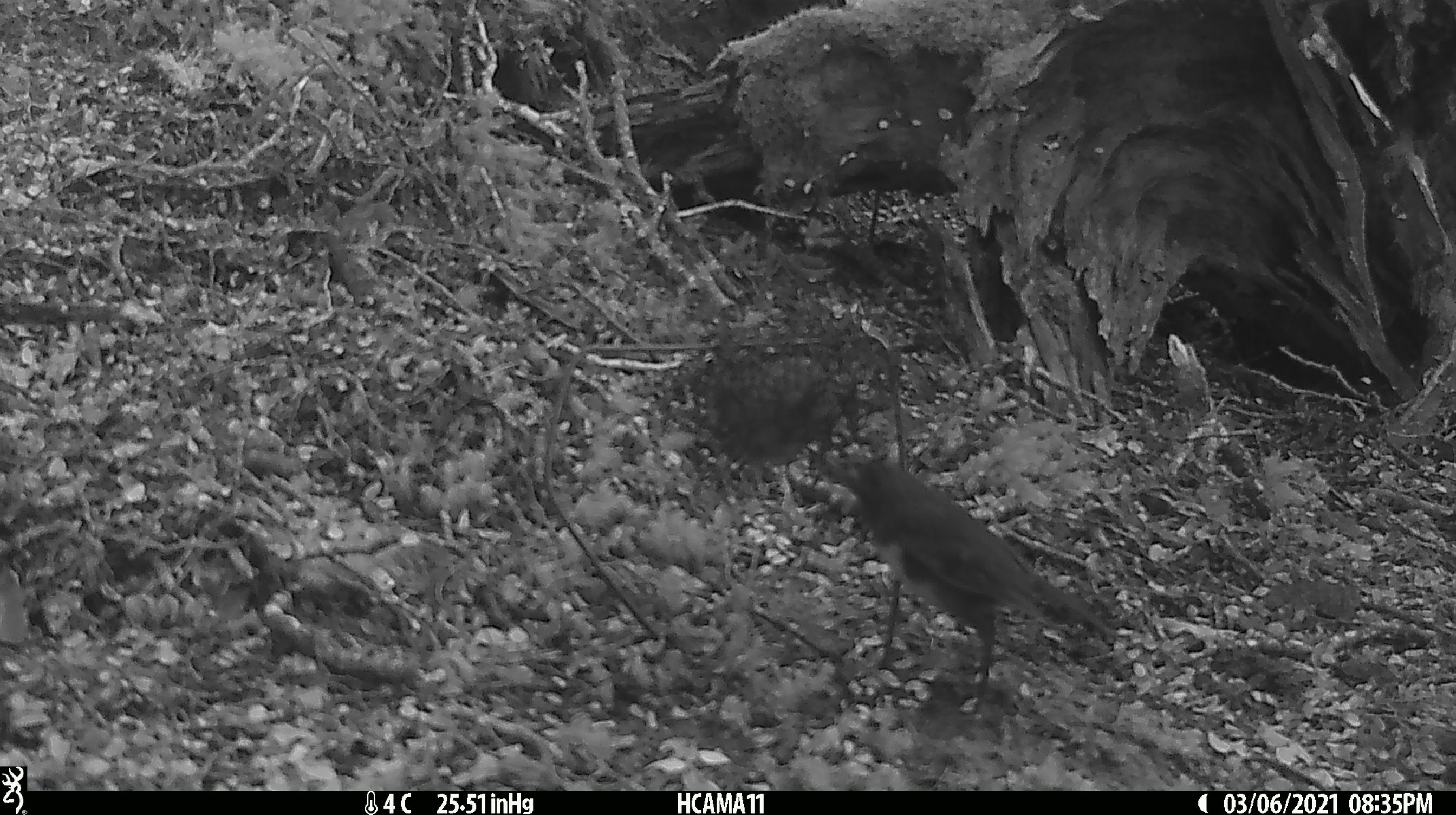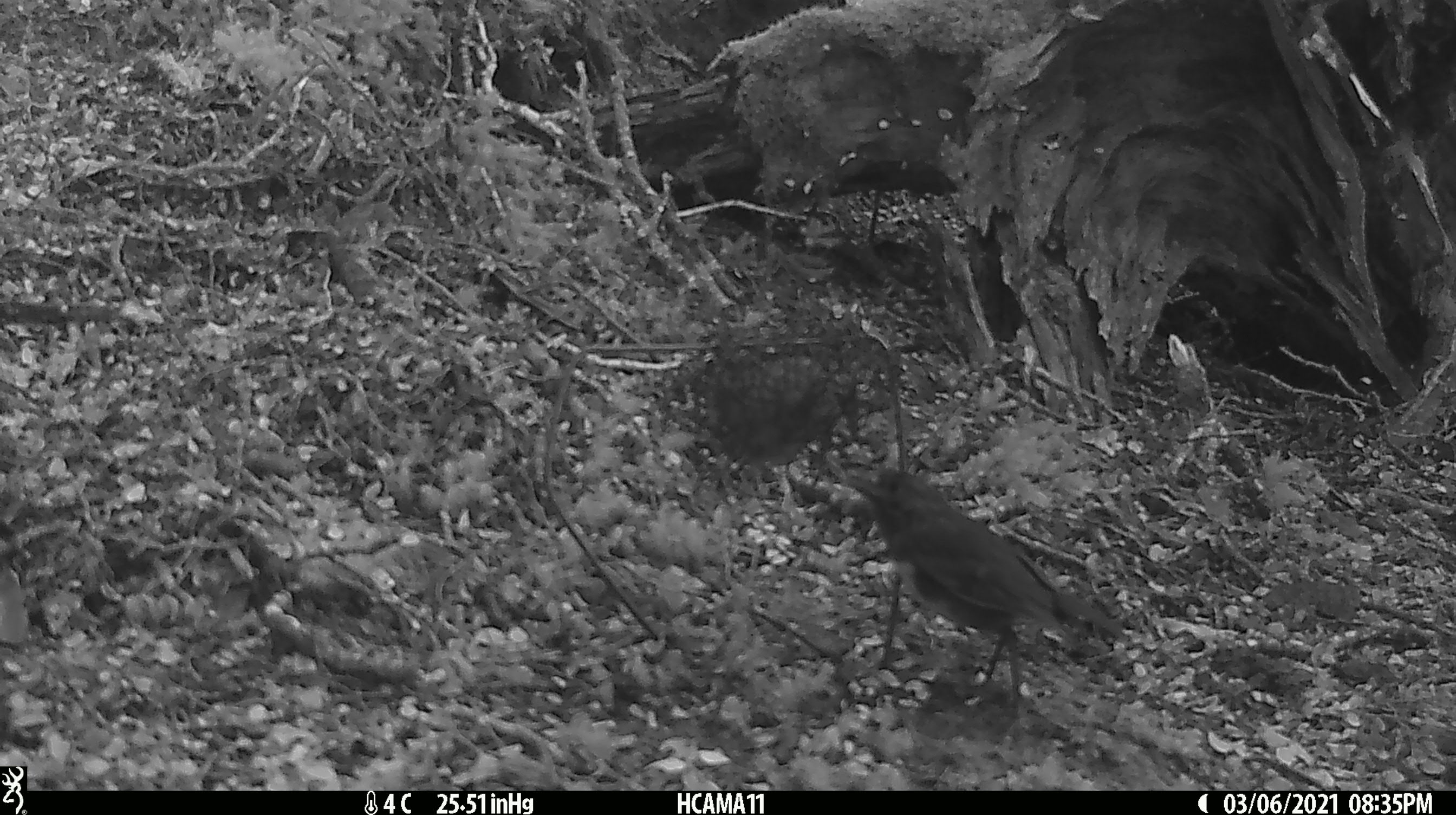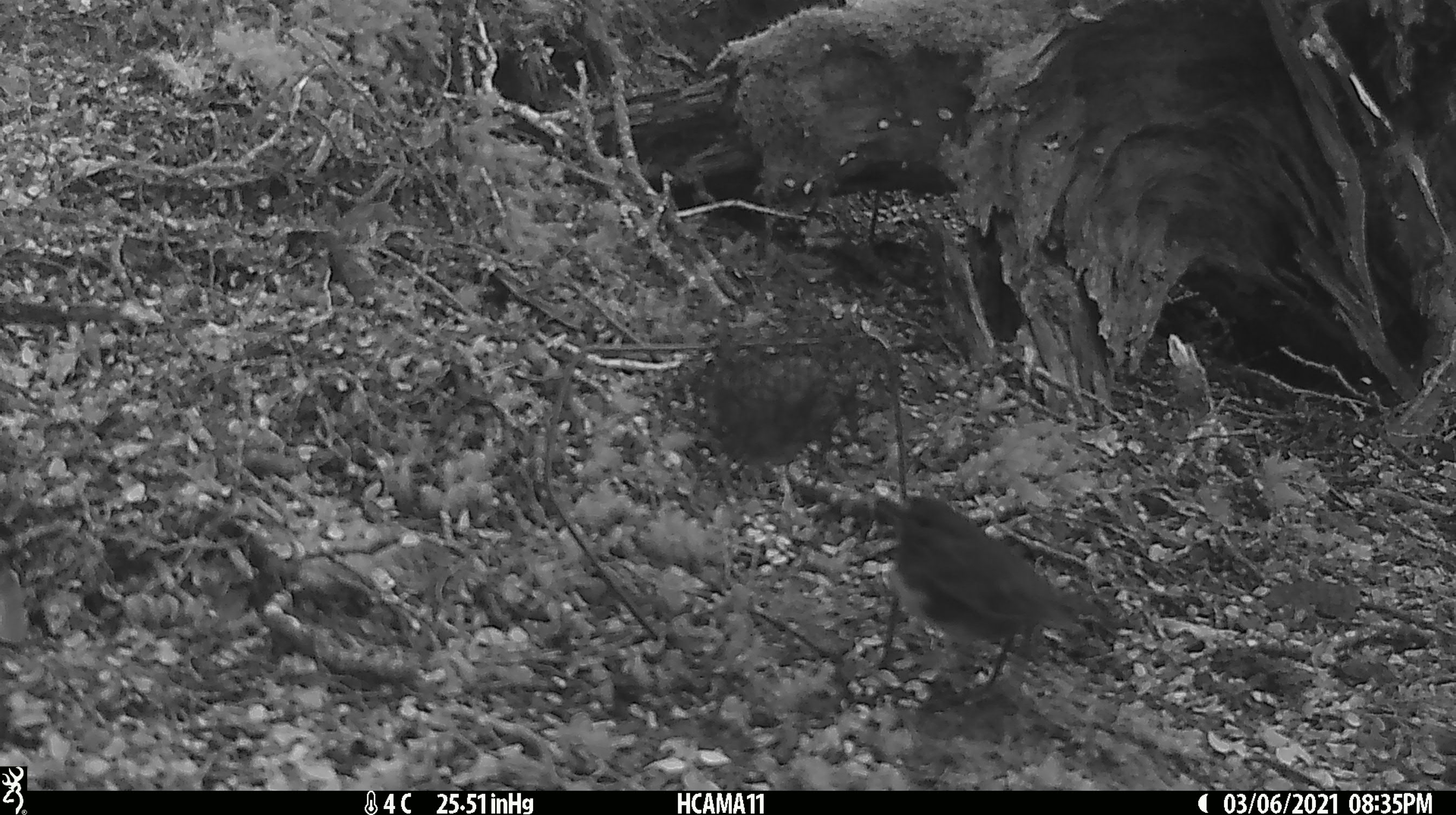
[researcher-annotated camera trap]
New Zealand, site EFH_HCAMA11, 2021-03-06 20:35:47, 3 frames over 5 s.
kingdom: Animalia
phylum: Chordata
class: Aves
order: Passeriformes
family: Petroicidae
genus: Petroica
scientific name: Petroica australis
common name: new zealand robin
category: robin